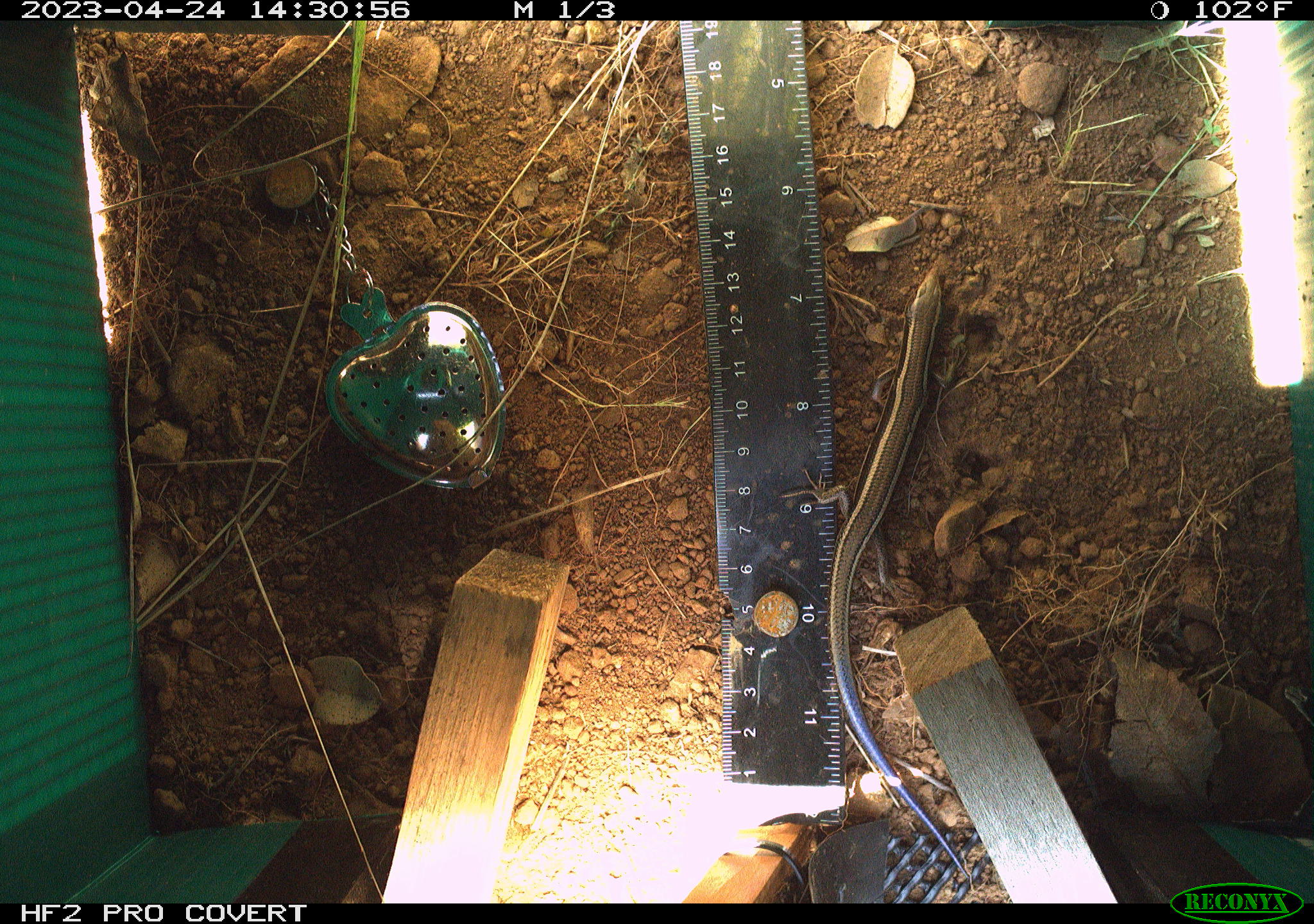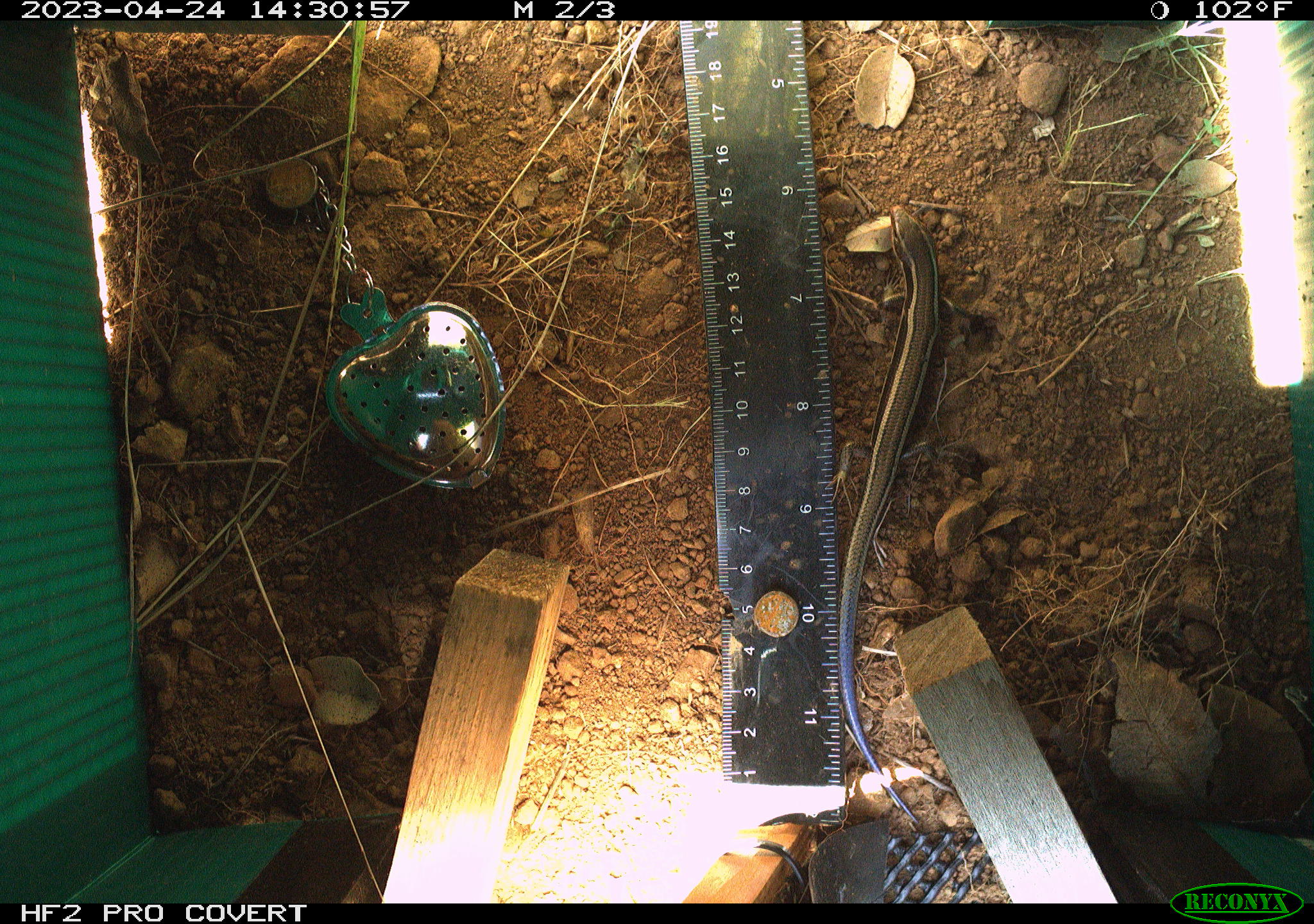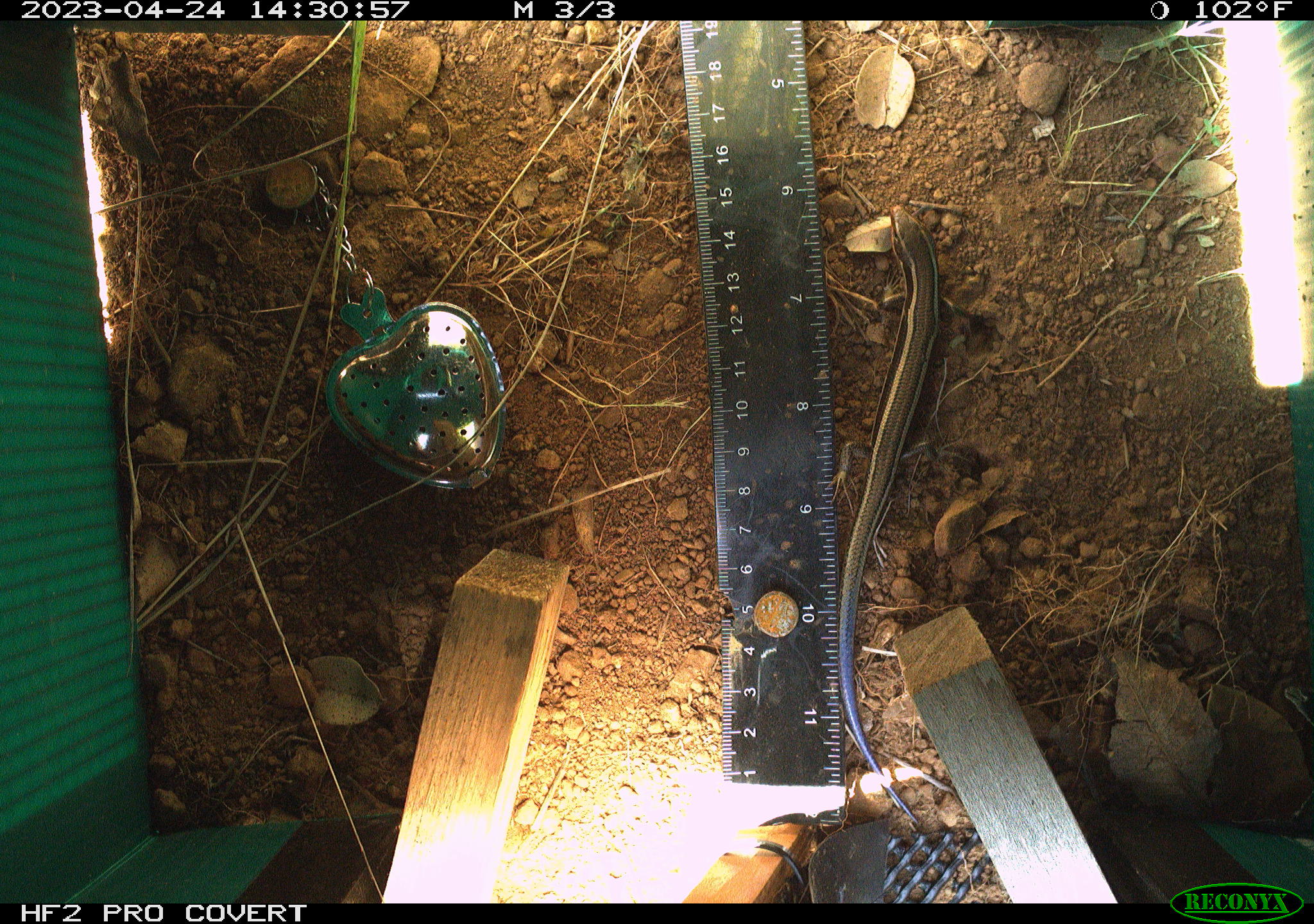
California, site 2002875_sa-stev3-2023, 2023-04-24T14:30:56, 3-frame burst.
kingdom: Animalia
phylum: Chordata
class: Reptilia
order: Squamata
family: Scincidae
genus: Plestiodon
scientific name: Plestiodon skiltonianus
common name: western skink